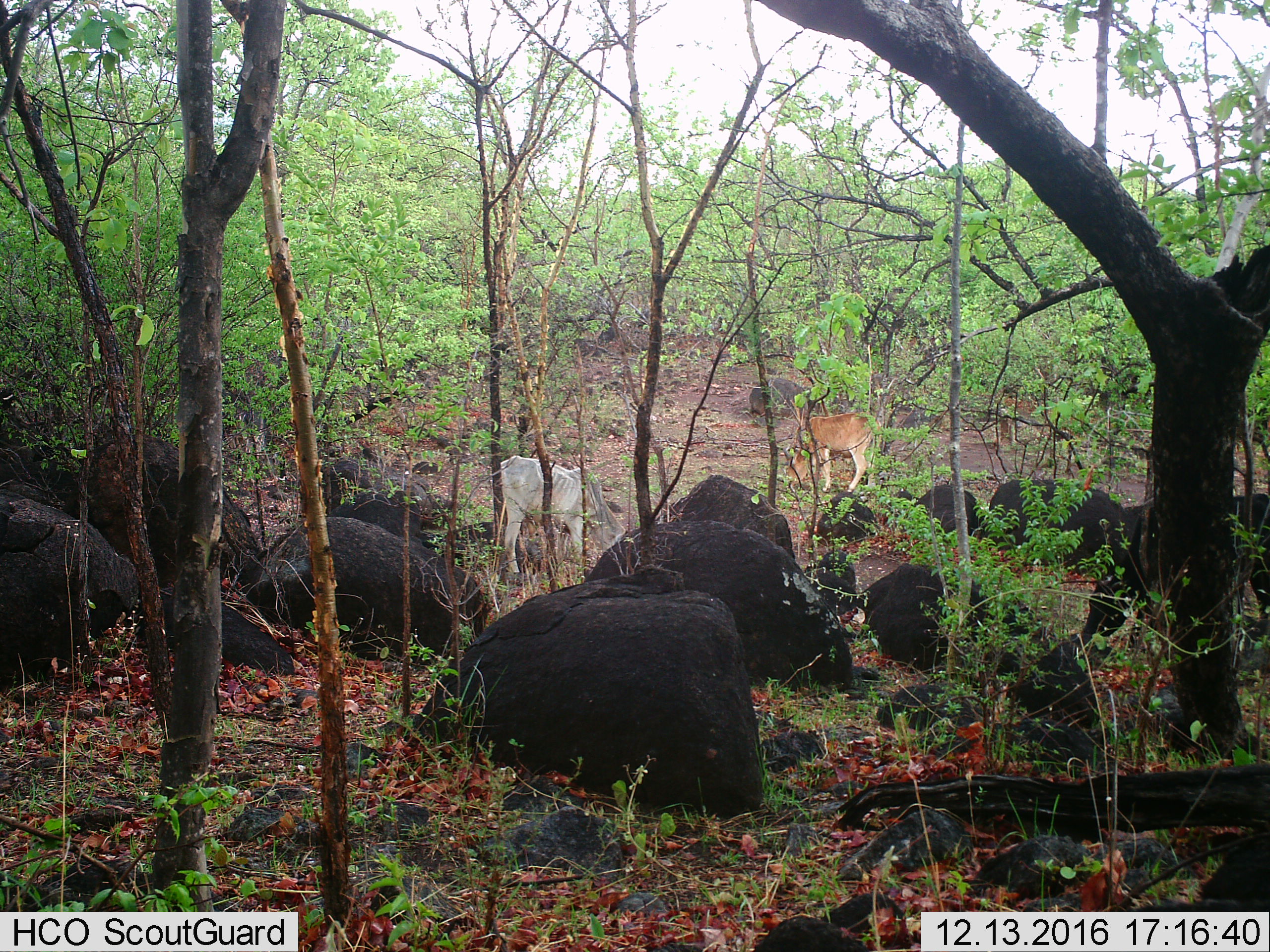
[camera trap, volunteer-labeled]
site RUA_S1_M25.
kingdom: Animalia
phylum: Chordata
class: Mammalia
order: Artiodactyla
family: Bovidae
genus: Bos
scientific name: Bos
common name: cattle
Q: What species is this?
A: Cattle (Bos).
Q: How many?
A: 2.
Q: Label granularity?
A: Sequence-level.